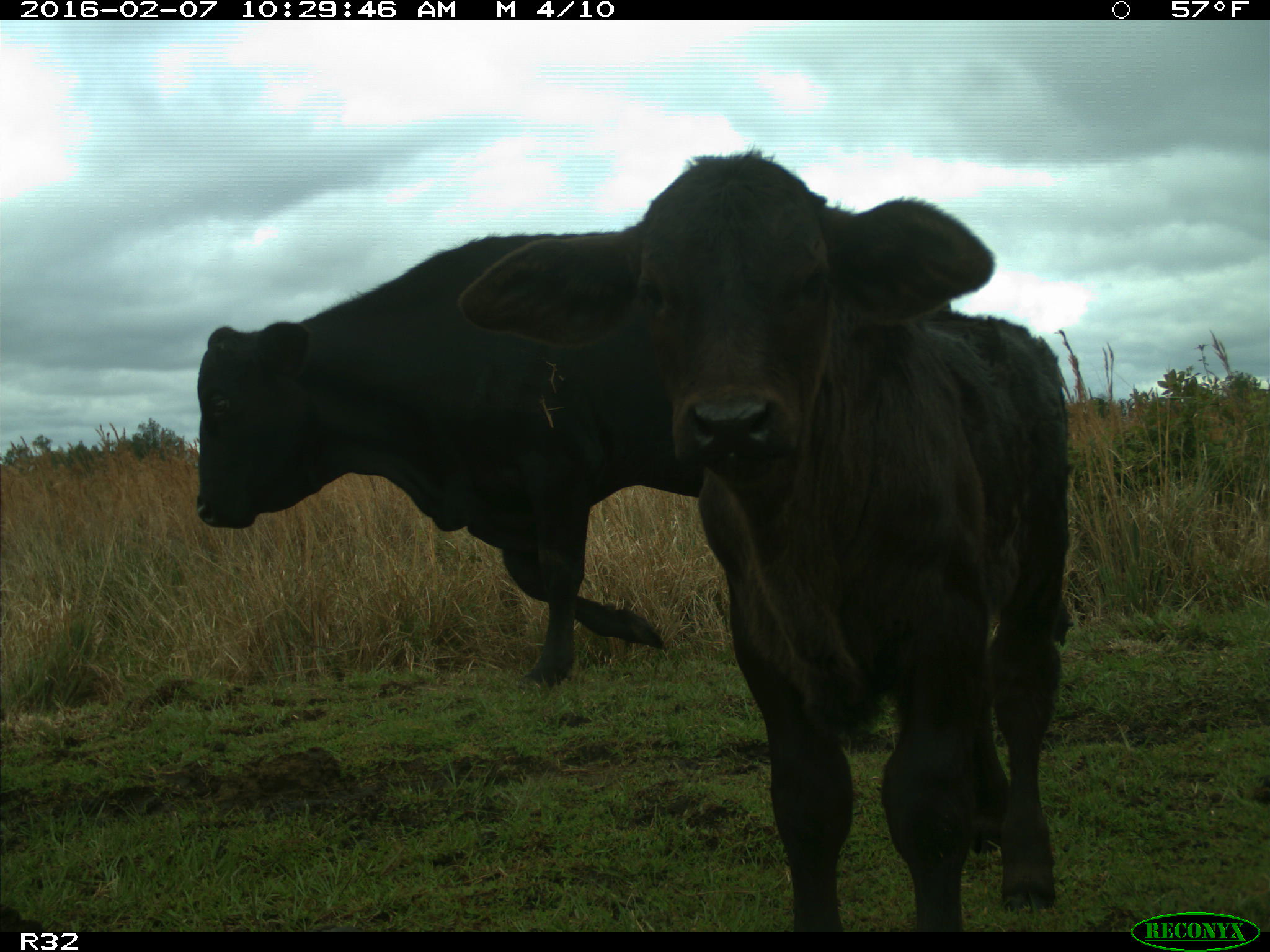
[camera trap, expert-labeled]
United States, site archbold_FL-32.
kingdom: Animalia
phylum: Chordata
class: Mammalia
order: Artiodactyla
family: Bovidae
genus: Bos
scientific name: Bos taurus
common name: domestic cow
Bos taurus (domestic cow).